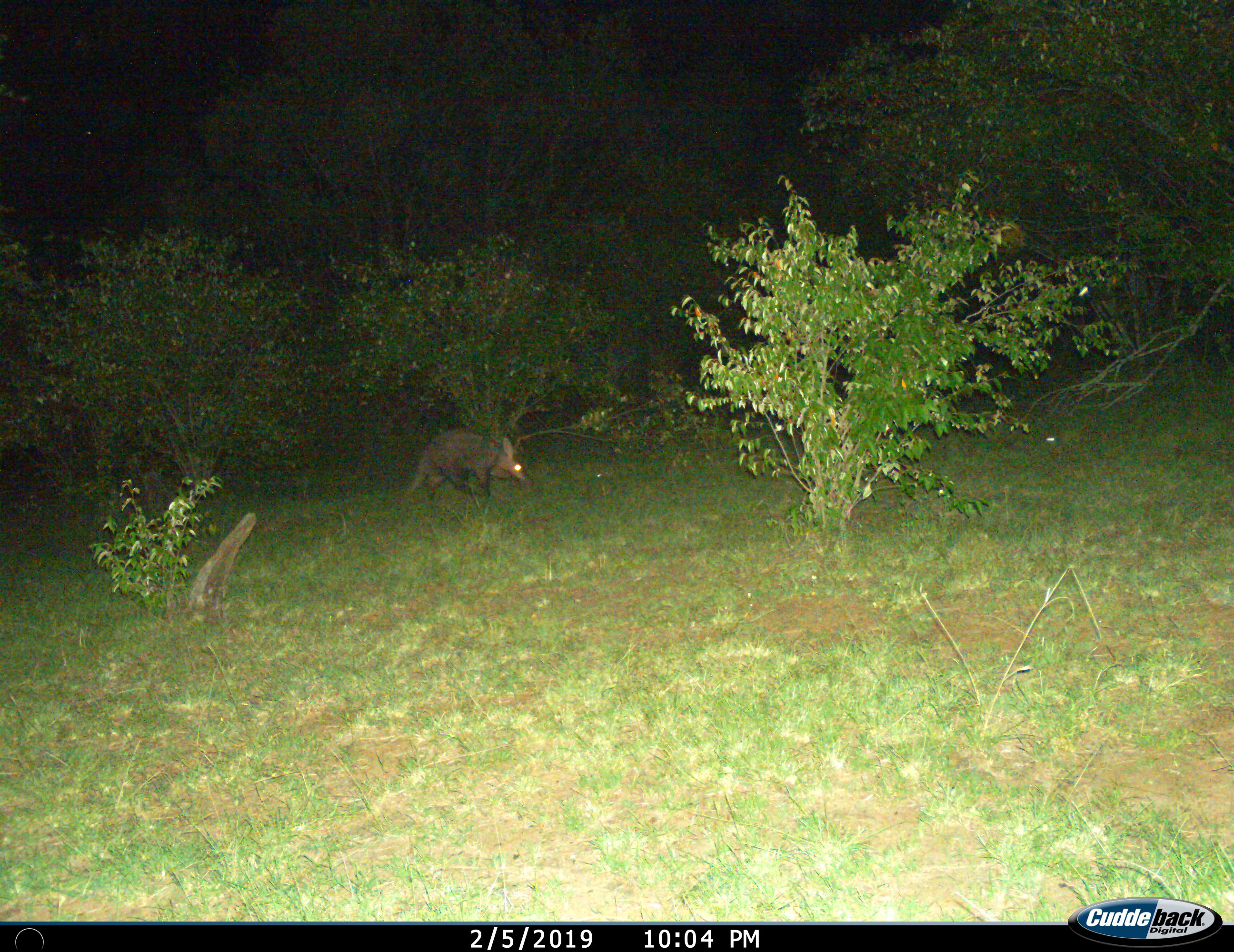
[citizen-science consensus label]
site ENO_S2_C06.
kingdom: Animalia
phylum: Chordata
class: Mammalia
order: Tubulidentata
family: Orycteropodidae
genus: Orycteropus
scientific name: Orycteropus afer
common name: aardvark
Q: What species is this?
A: Aardvark (Orycteropus afer).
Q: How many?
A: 1.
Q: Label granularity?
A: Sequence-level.